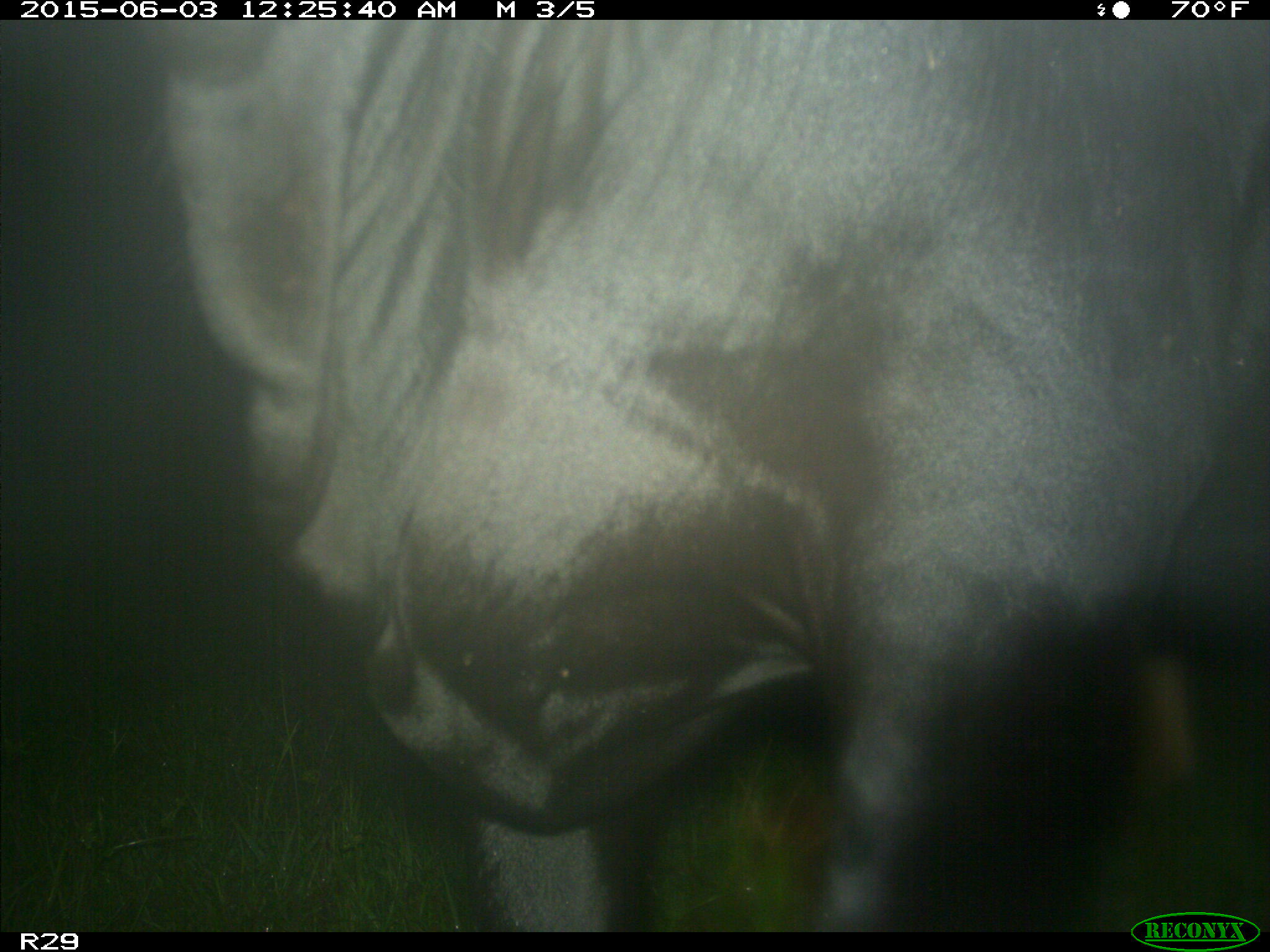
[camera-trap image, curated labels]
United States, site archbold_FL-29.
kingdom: Animalia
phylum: Chordata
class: Mammalia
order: Artiodactyla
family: Bovidae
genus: Bos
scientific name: Bos taurus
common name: domestic cow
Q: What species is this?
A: Bos taurus (domestic cow).